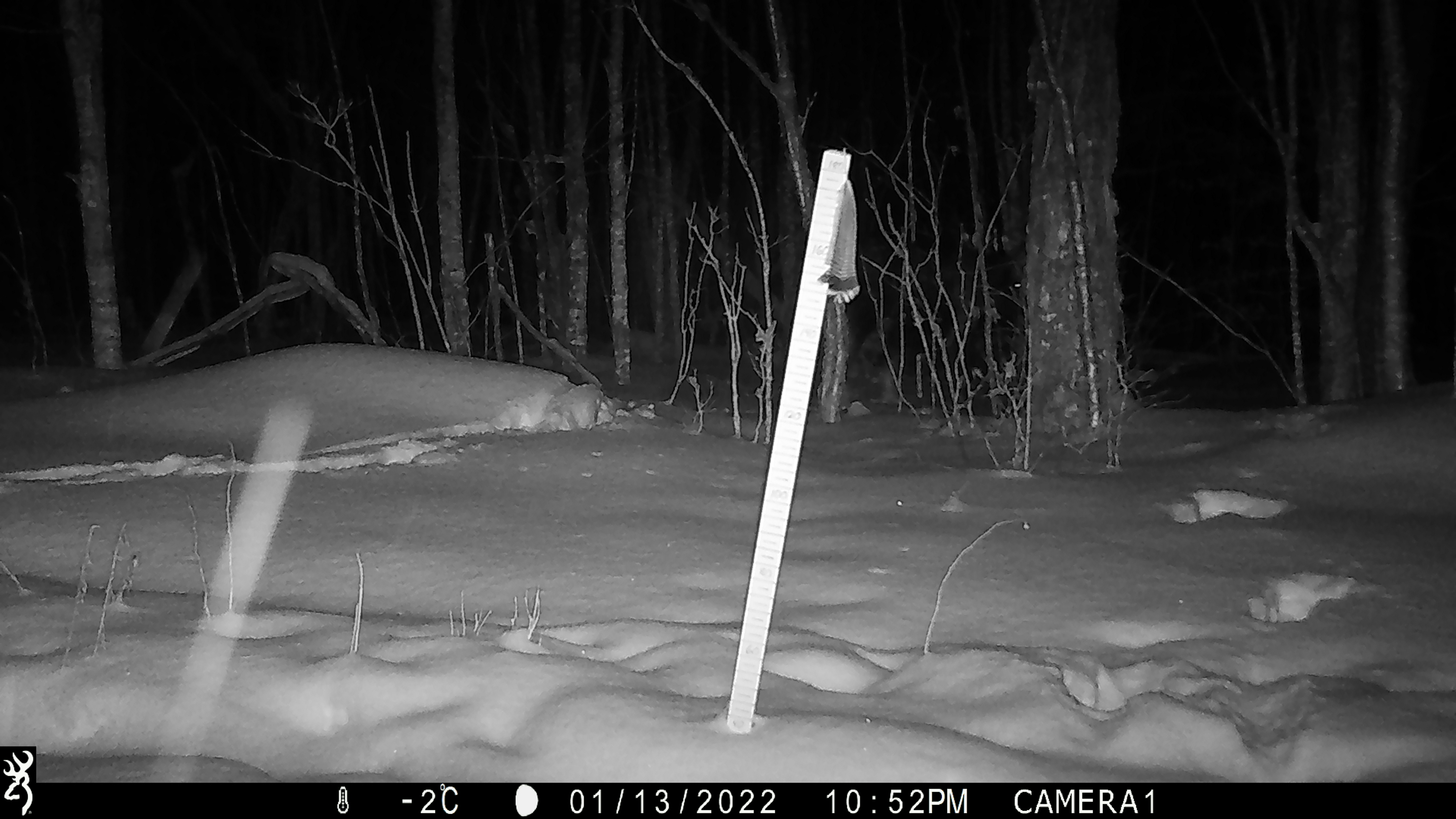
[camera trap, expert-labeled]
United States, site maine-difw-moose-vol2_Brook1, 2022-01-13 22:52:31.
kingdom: Animalia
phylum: Chordata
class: Mammalia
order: Artiodactyla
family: Cervidae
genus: Alces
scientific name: Alces alces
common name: moose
Moose (Alces alces).